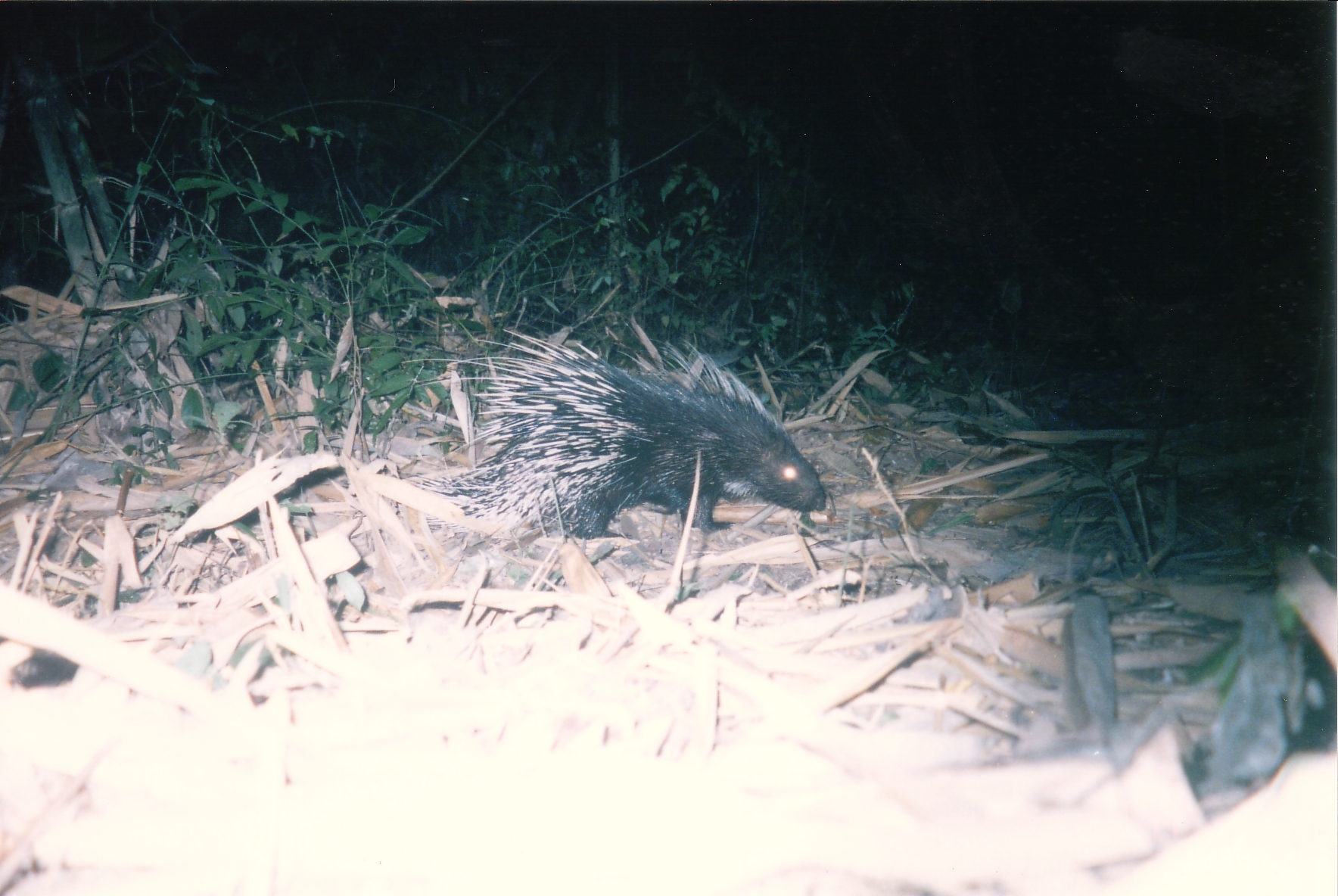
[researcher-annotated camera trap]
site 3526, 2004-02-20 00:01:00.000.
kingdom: Animalia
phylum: Chordata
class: Mammalia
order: Rodentia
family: Hystricidae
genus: Hystrix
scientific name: Hystrix brachyura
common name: east asian porcupine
Hystrix brachyura (east asian porcupine), count 1.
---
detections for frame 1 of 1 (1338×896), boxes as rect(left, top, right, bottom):
hystrix brachyura: rect(401, 328, 827, 540)